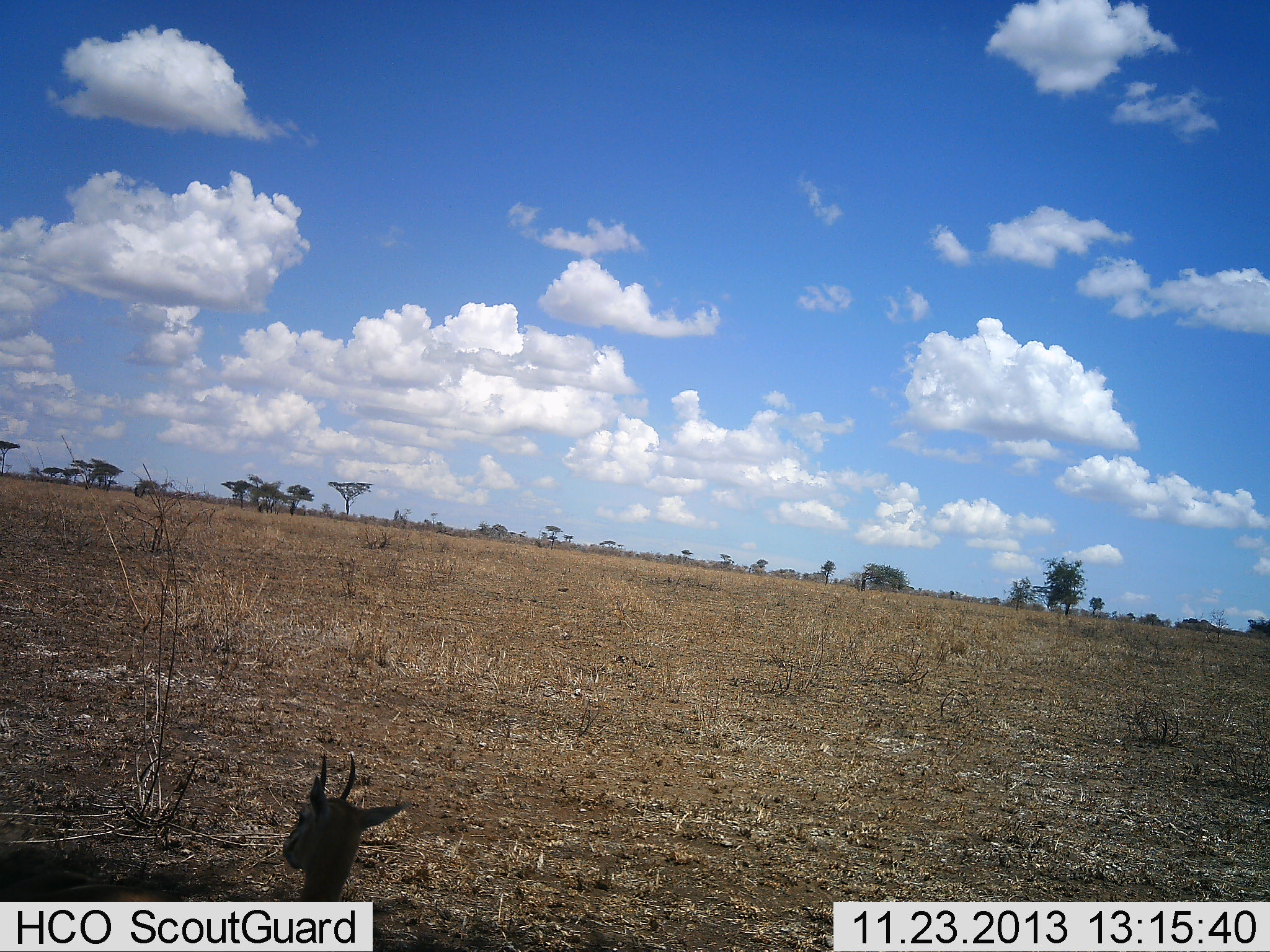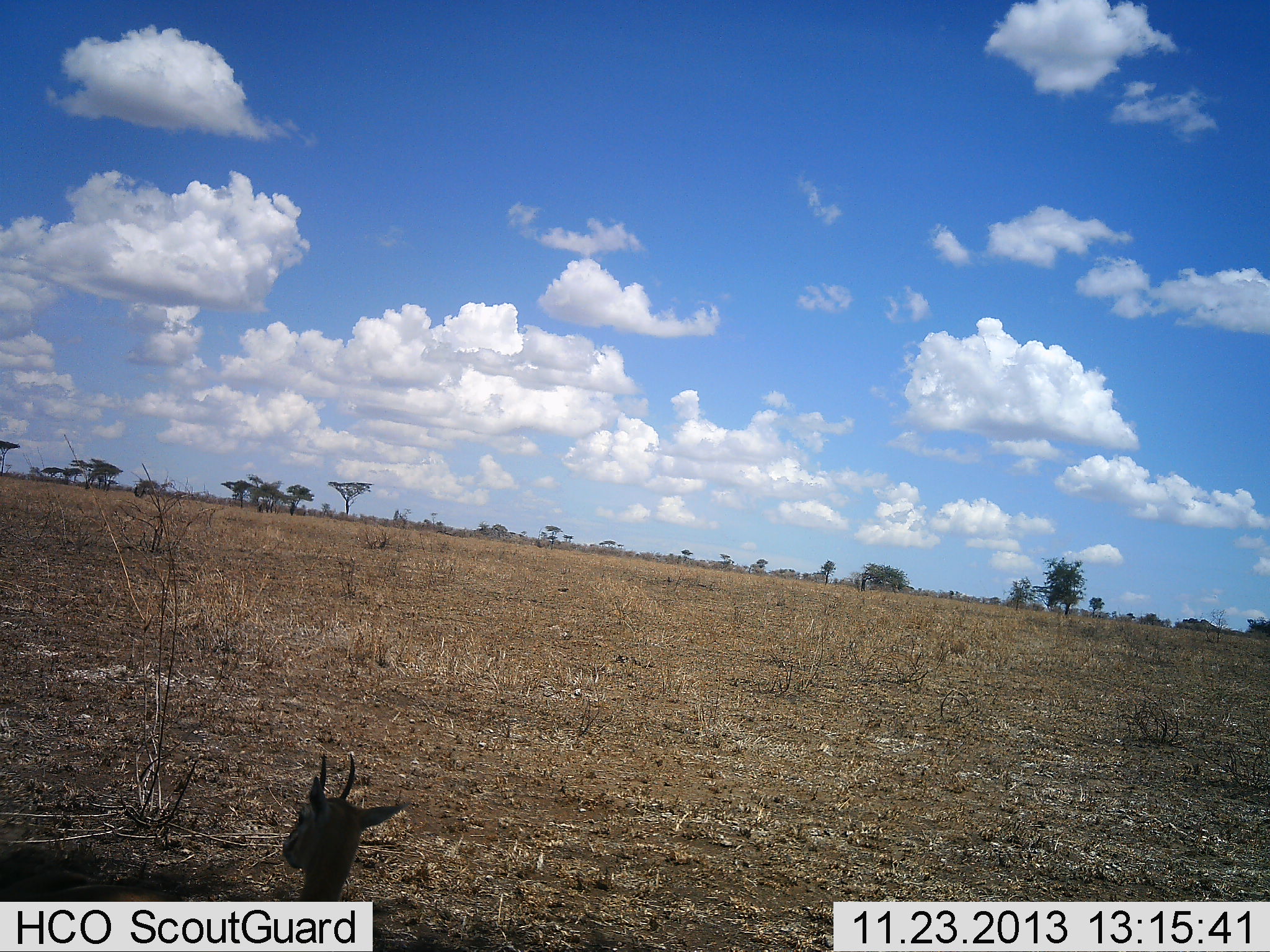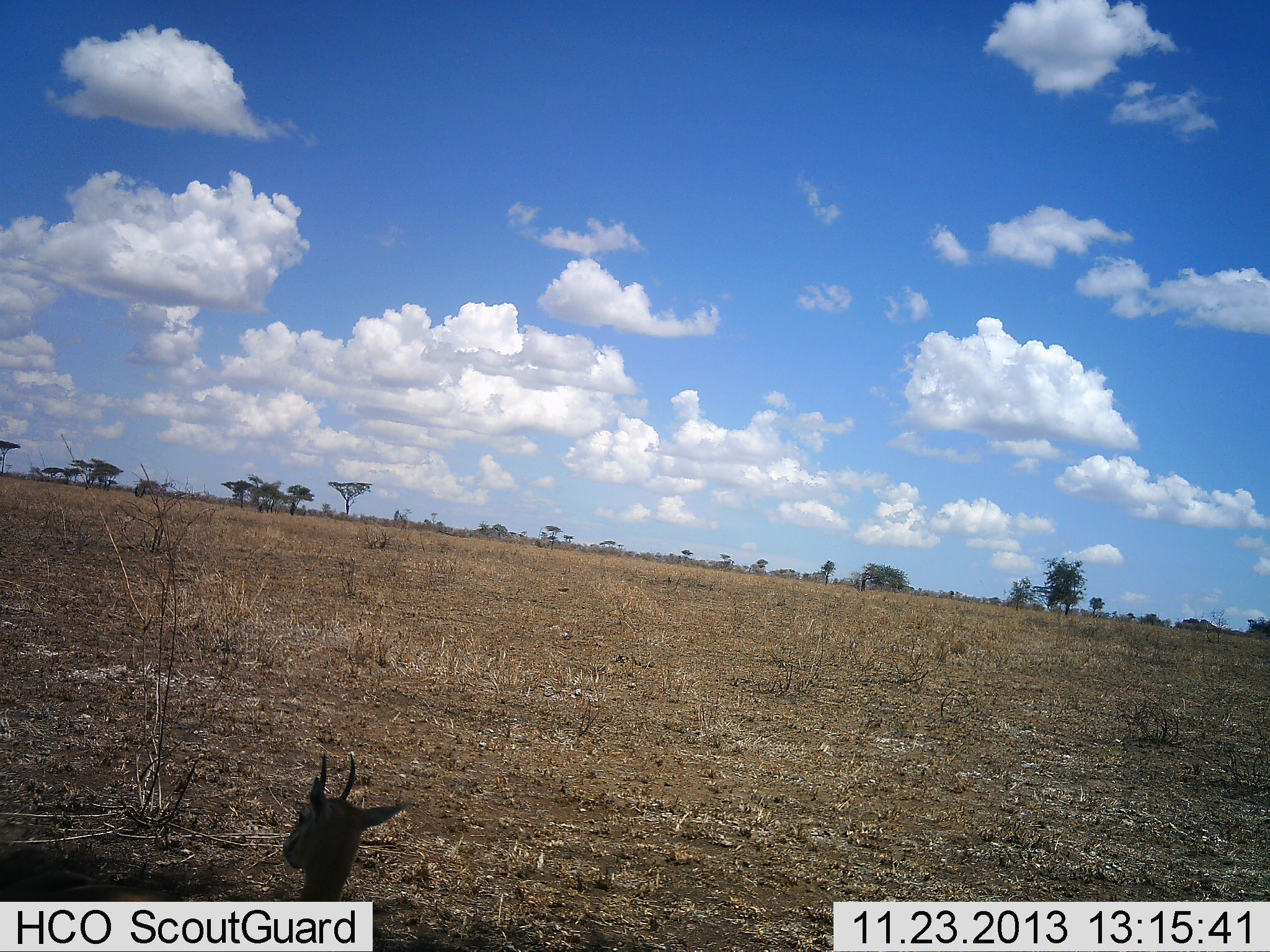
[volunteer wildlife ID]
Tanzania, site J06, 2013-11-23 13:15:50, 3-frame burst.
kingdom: Animalia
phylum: Chordata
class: Mammalia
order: Artiodactyla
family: Bovidae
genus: Eudorcas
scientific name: Eudorcas thomsonii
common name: thomson's gazelle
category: gazellethomsons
Gazellethomsons (thomson's gazelle) (Eudorcas thomsonii), count 1. Behavior (volunteer vote fractions): standing 20%, resting 80%, moving 0%, interacting 0%. Young present (vote fraction): 0%. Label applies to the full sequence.